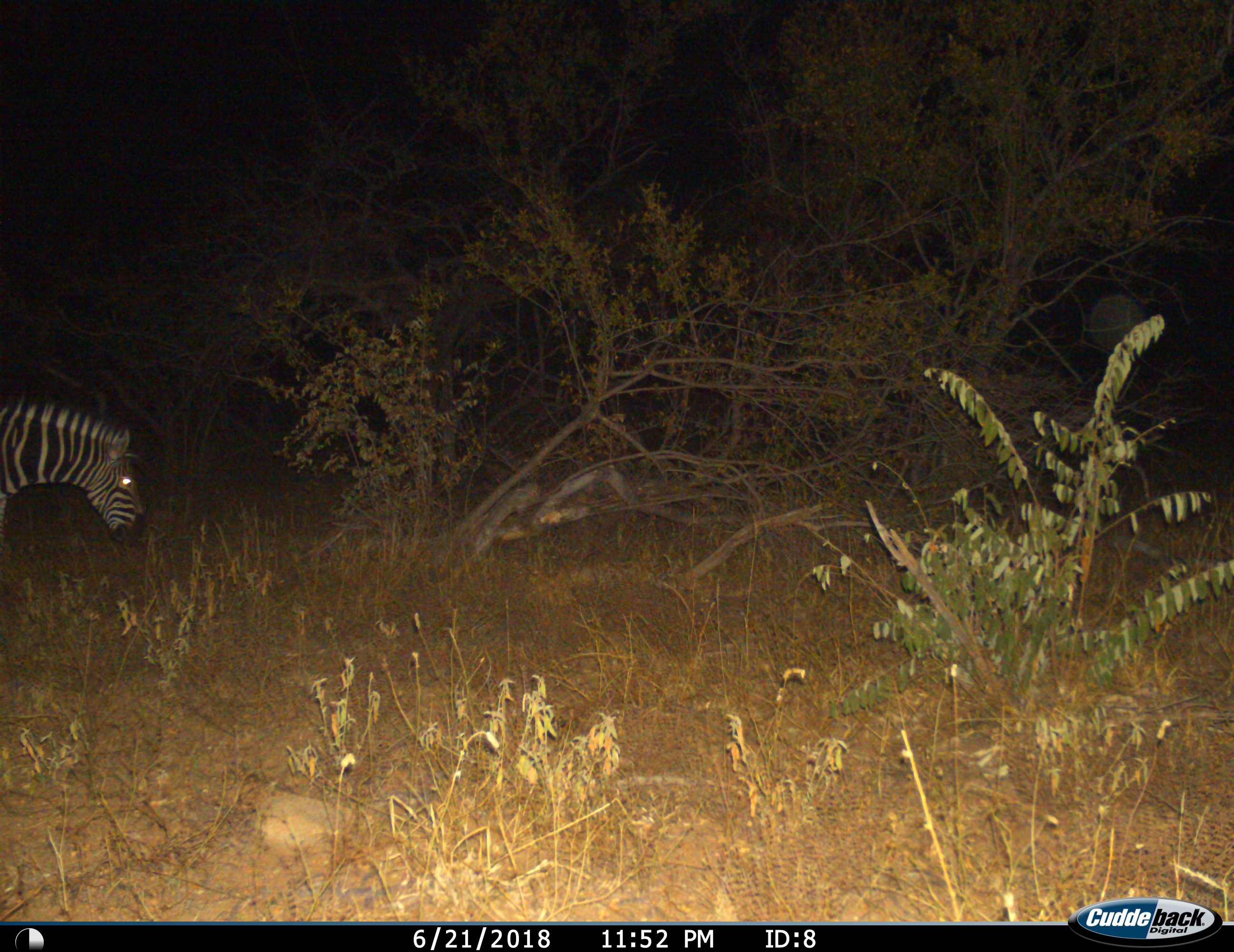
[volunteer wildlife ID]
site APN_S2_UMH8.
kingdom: Animalia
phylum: Chordata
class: Mammalia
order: Perissodactyla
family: Equidae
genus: Equus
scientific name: Equus quagga burchellii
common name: burchell's zebra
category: zebraburchells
Zebraburchells (burchell's zebra) (Equus quagga burchellii), count 1. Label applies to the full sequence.